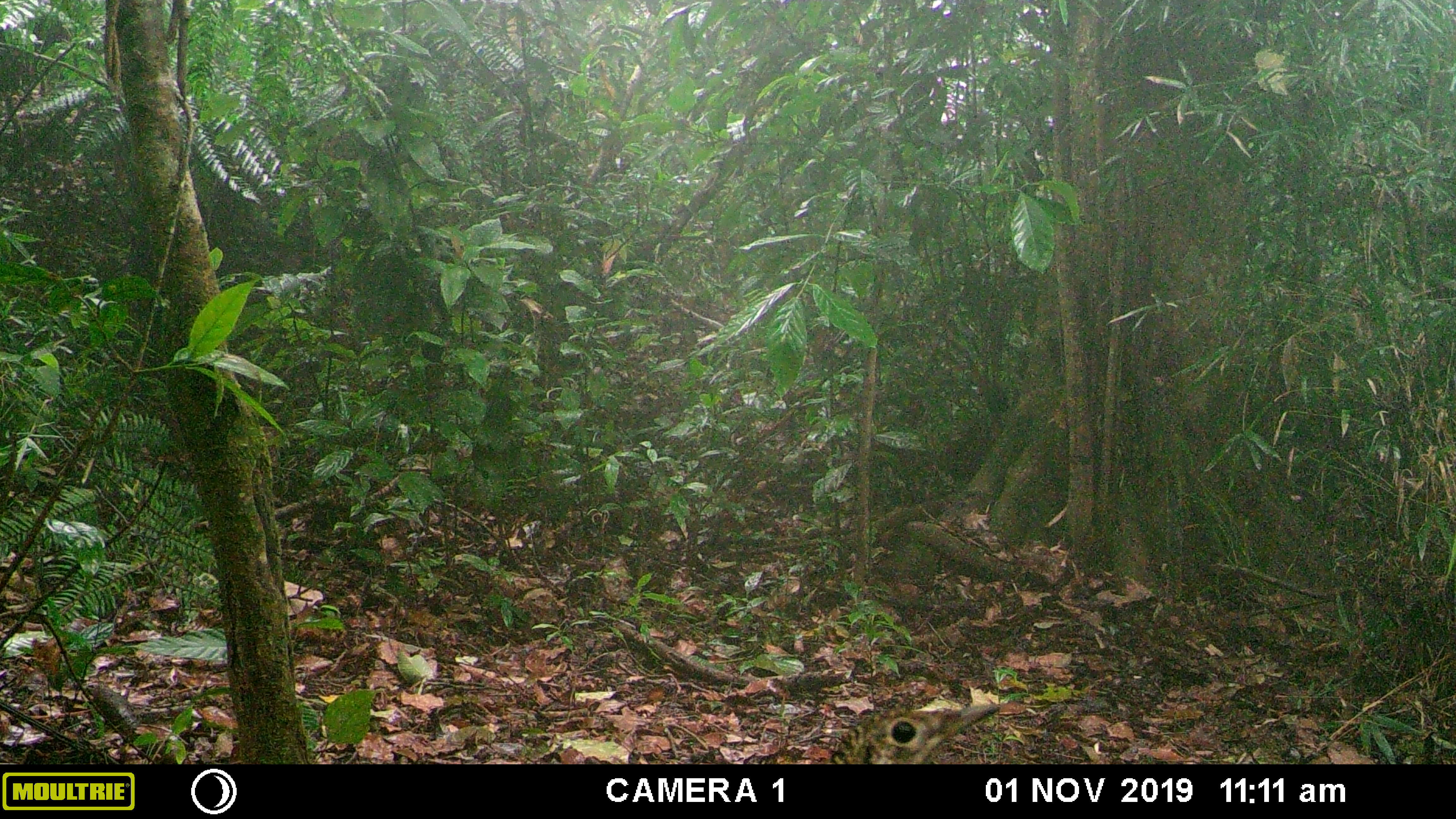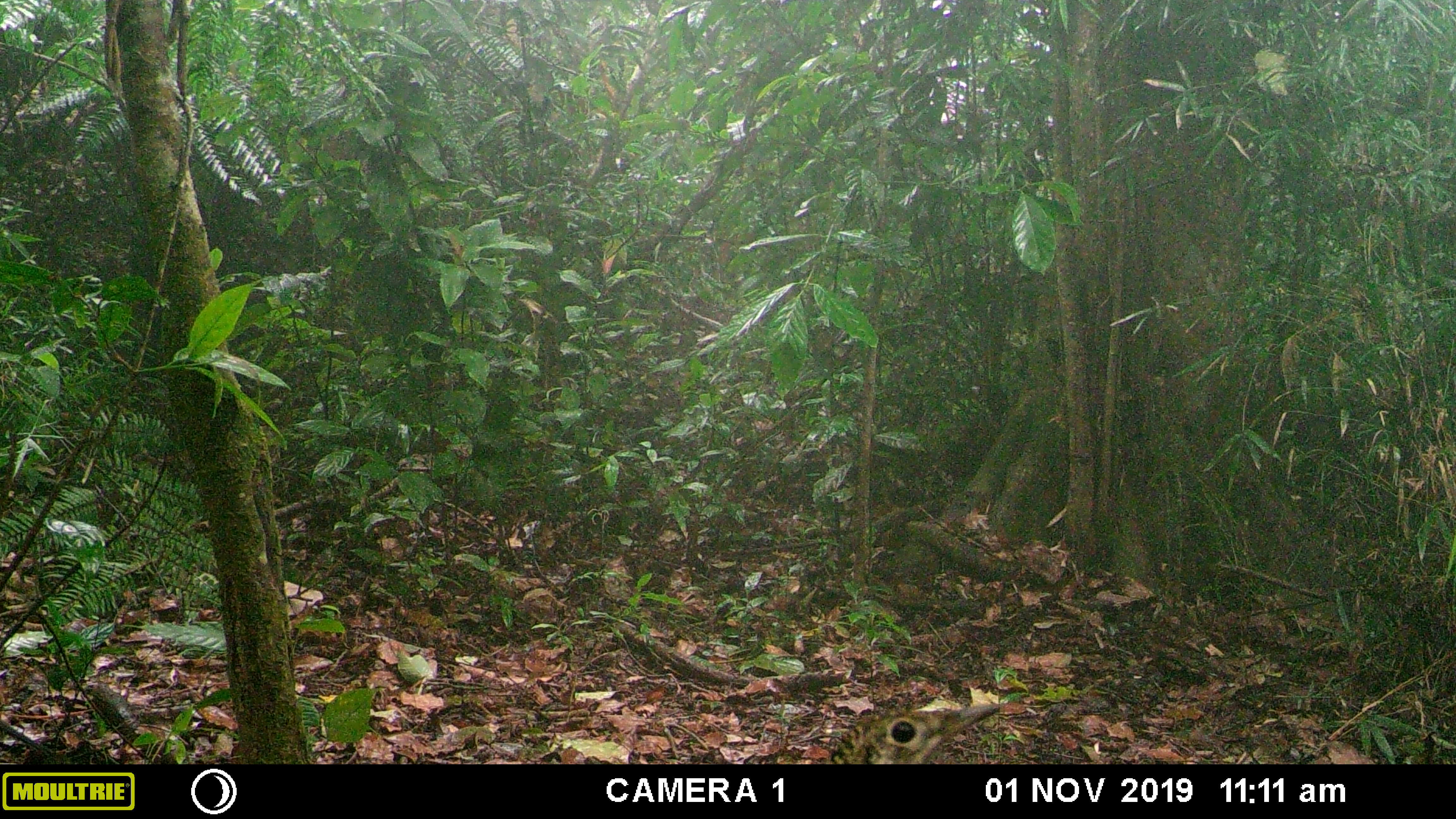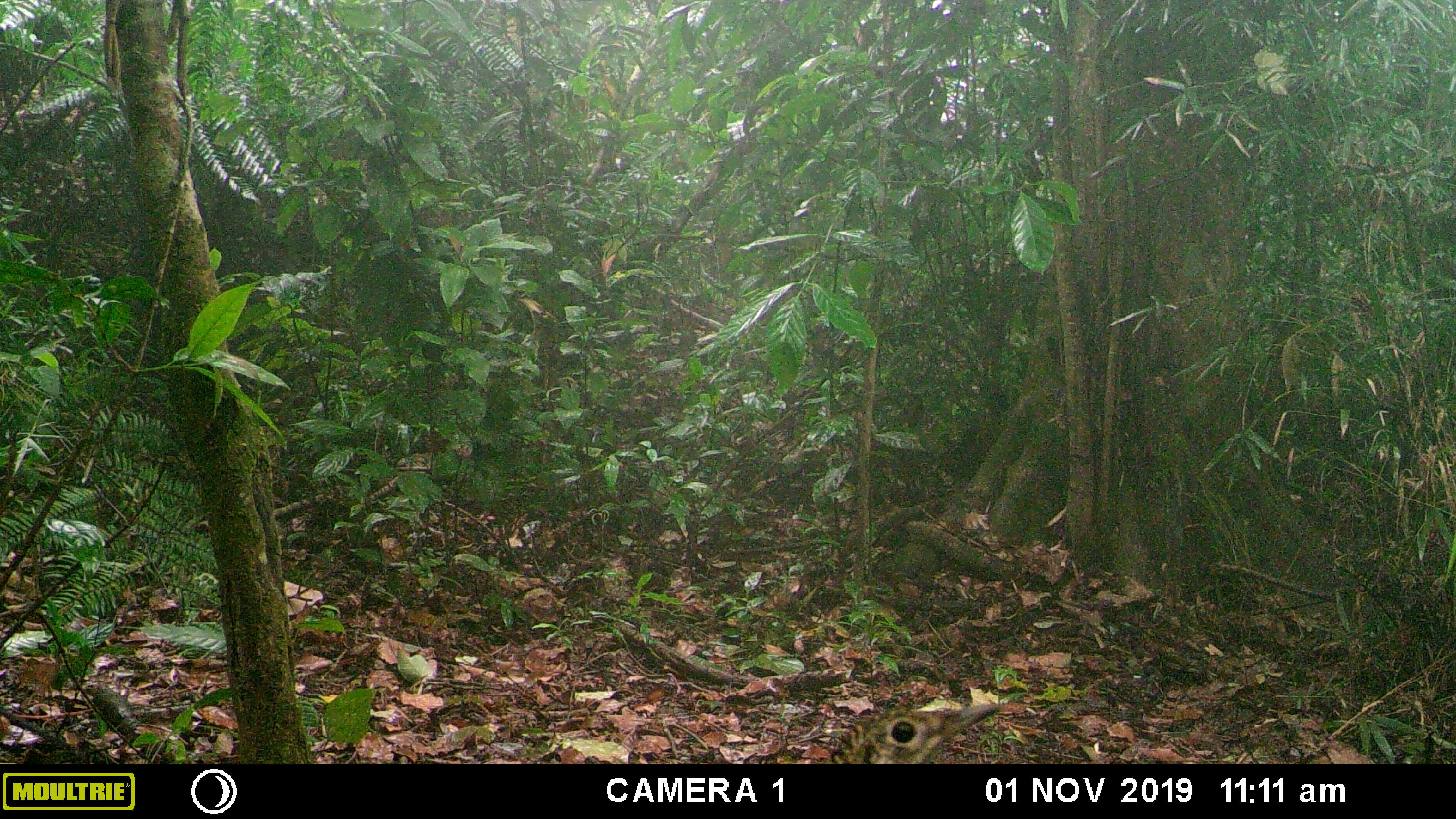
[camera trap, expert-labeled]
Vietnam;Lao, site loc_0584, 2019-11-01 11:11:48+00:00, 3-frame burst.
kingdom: Animalia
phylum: Chordata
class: Aves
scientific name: Aves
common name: bird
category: unidentified bird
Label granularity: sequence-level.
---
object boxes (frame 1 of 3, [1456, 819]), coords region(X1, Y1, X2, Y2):
unidentified bird: region(828, 704, 1000, 764)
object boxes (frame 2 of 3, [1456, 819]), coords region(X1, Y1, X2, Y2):
unidentified bird: region(827, 704, 999, 764)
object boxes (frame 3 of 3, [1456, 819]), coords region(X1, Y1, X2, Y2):
unidentified bird: region(825, 704, 1001, 764)